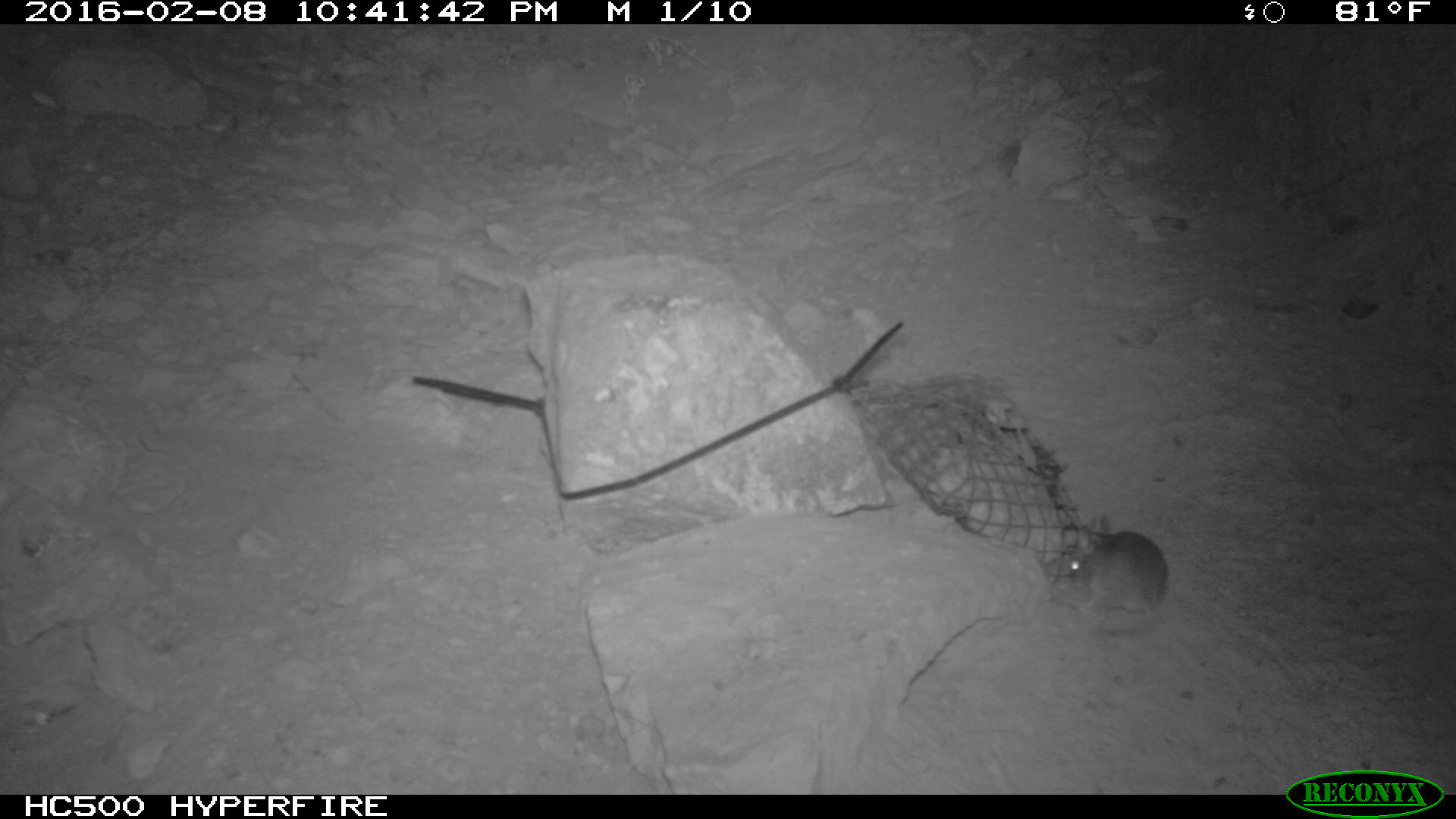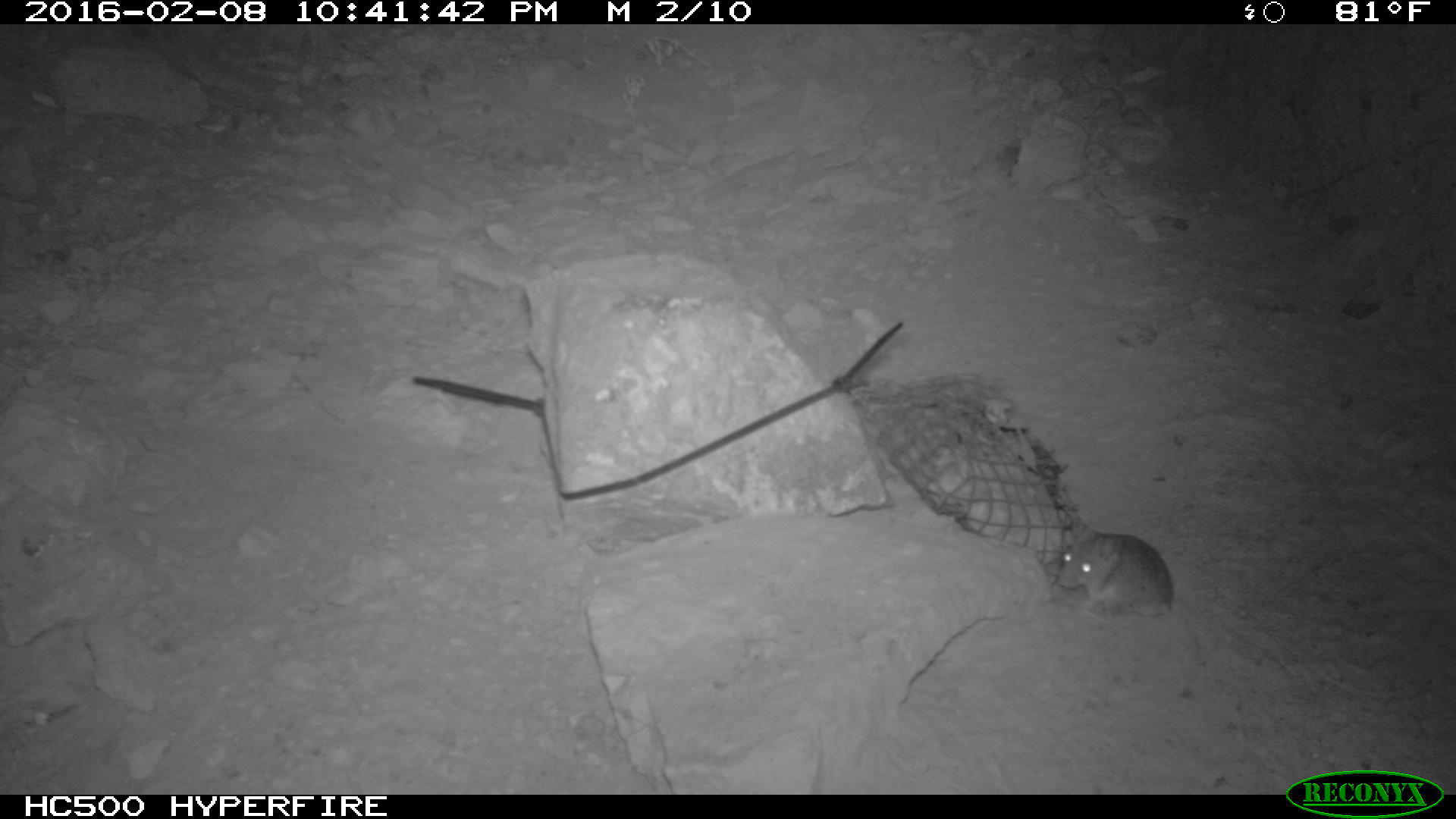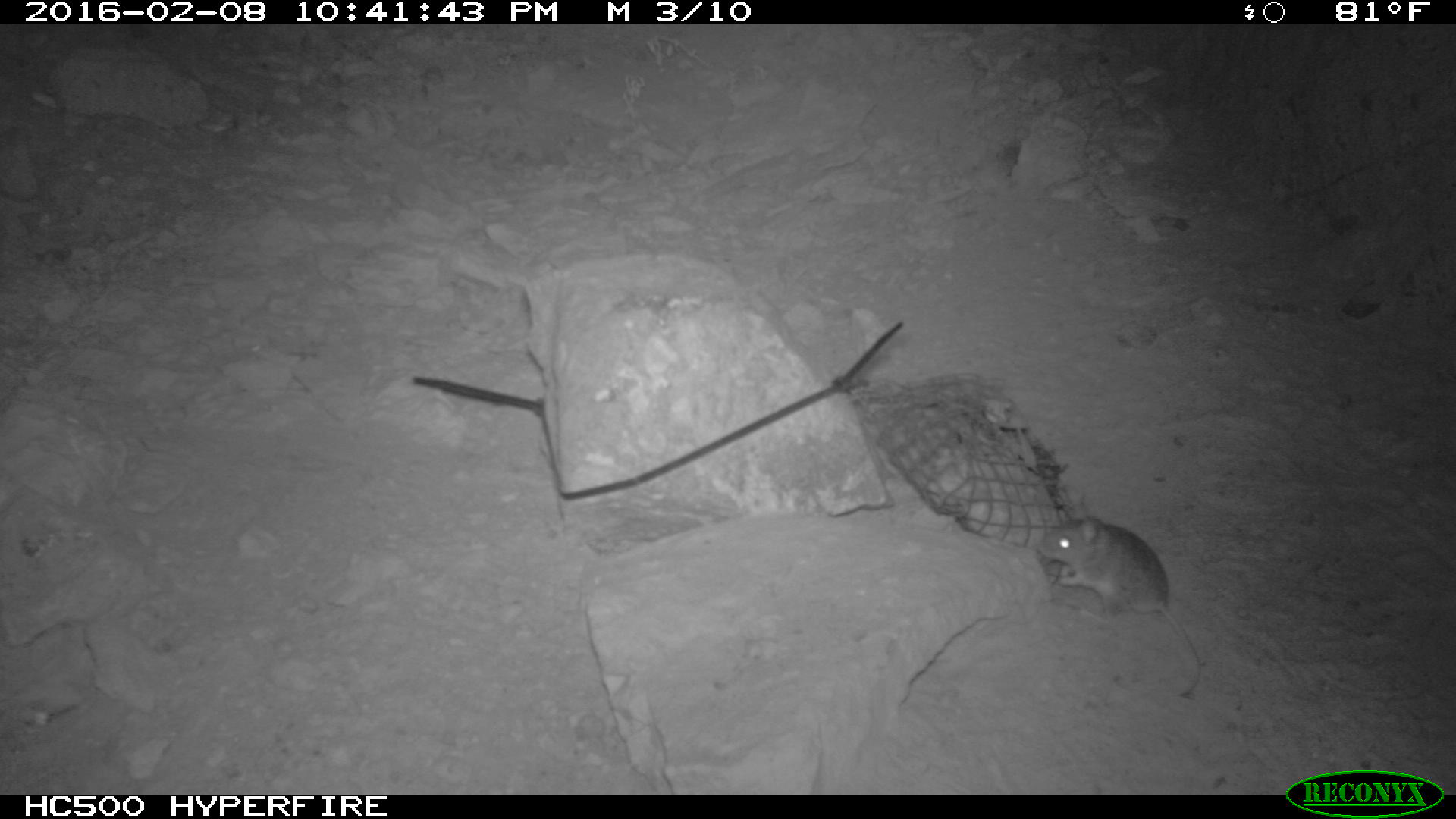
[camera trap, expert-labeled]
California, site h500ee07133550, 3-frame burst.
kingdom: Animalia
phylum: Chordata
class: Mammalia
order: Rodentia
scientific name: Rodentia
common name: rodent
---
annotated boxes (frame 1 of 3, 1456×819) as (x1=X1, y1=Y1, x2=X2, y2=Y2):
rodent: (x1=1066, y1=513, x2=1170, y2=638)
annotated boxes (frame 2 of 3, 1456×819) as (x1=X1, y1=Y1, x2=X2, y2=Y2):
rodent: (x1=1059, y1=523, x2=1172, y2=620)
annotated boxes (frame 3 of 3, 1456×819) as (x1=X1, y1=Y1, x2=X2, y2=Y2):
rodent: (x1=1037, y1=500, x2=1201, y2=698)